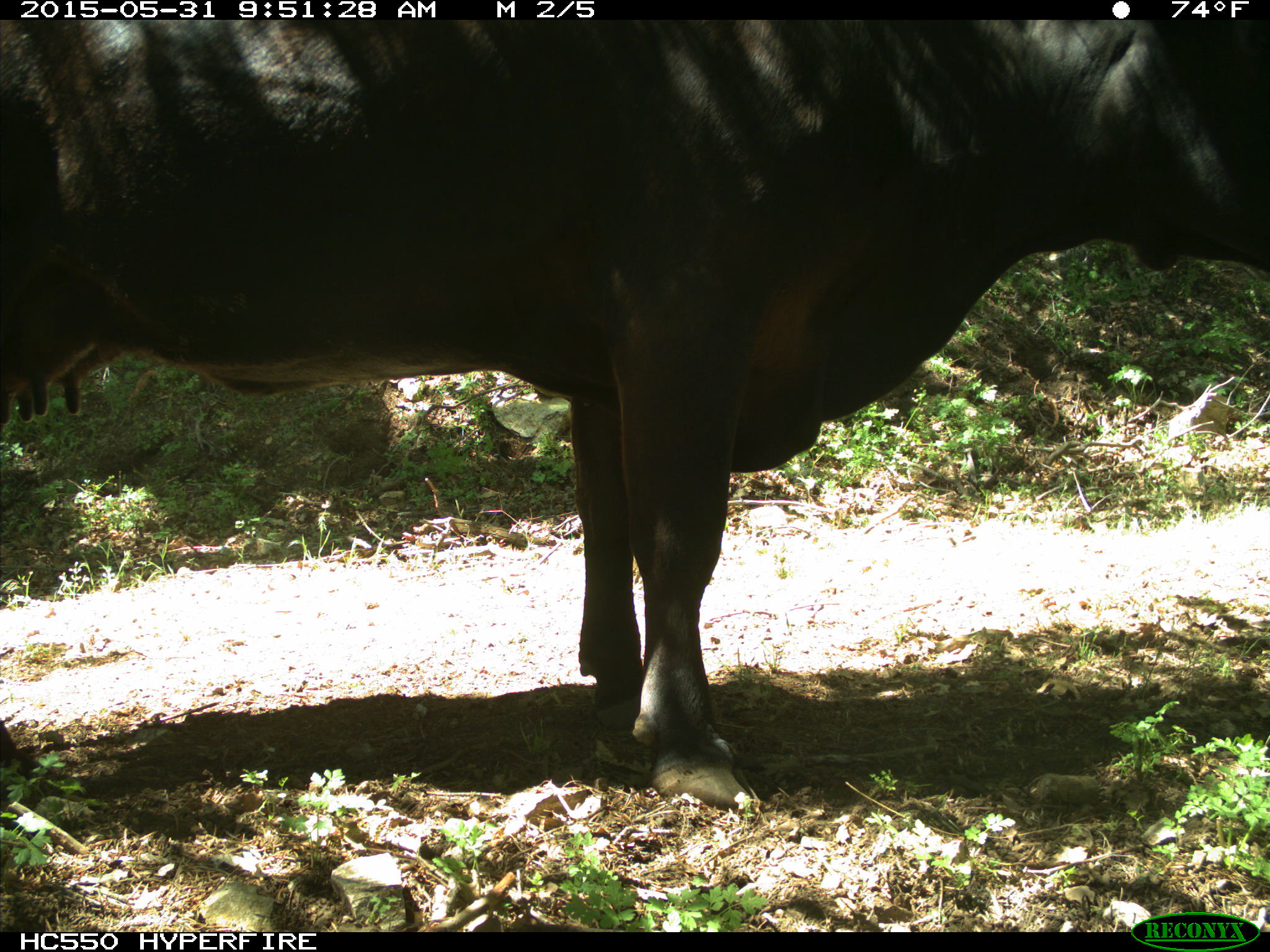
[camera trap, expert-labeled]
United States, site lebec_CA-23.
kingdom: Animalia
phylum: Chordata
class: Mammalia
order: Artiodactyla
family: Bovidae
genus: Bos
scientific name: Bos taurus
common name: domestic cow